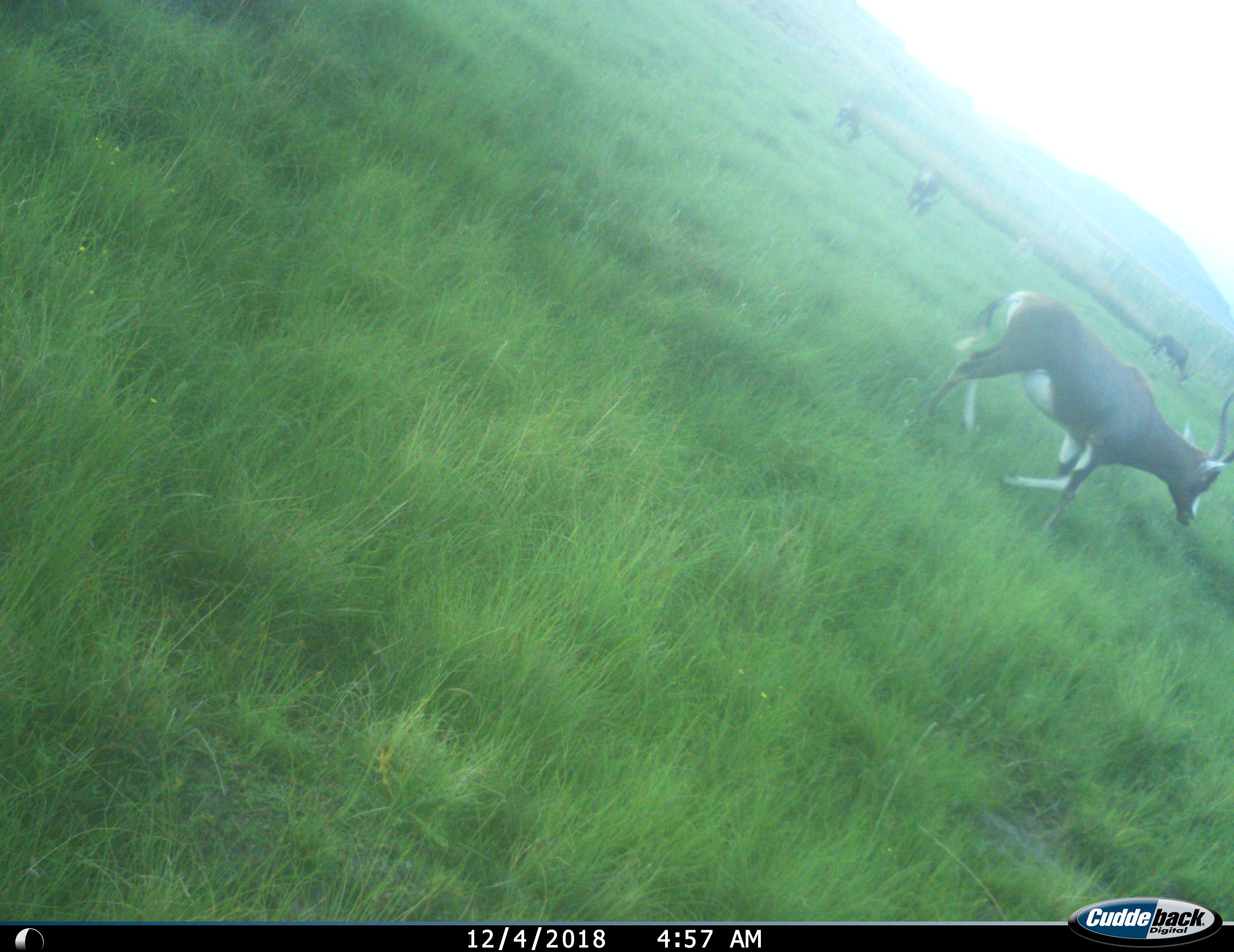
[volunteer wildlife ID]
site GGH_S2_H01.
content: unidentified animal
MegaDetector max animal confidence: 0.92